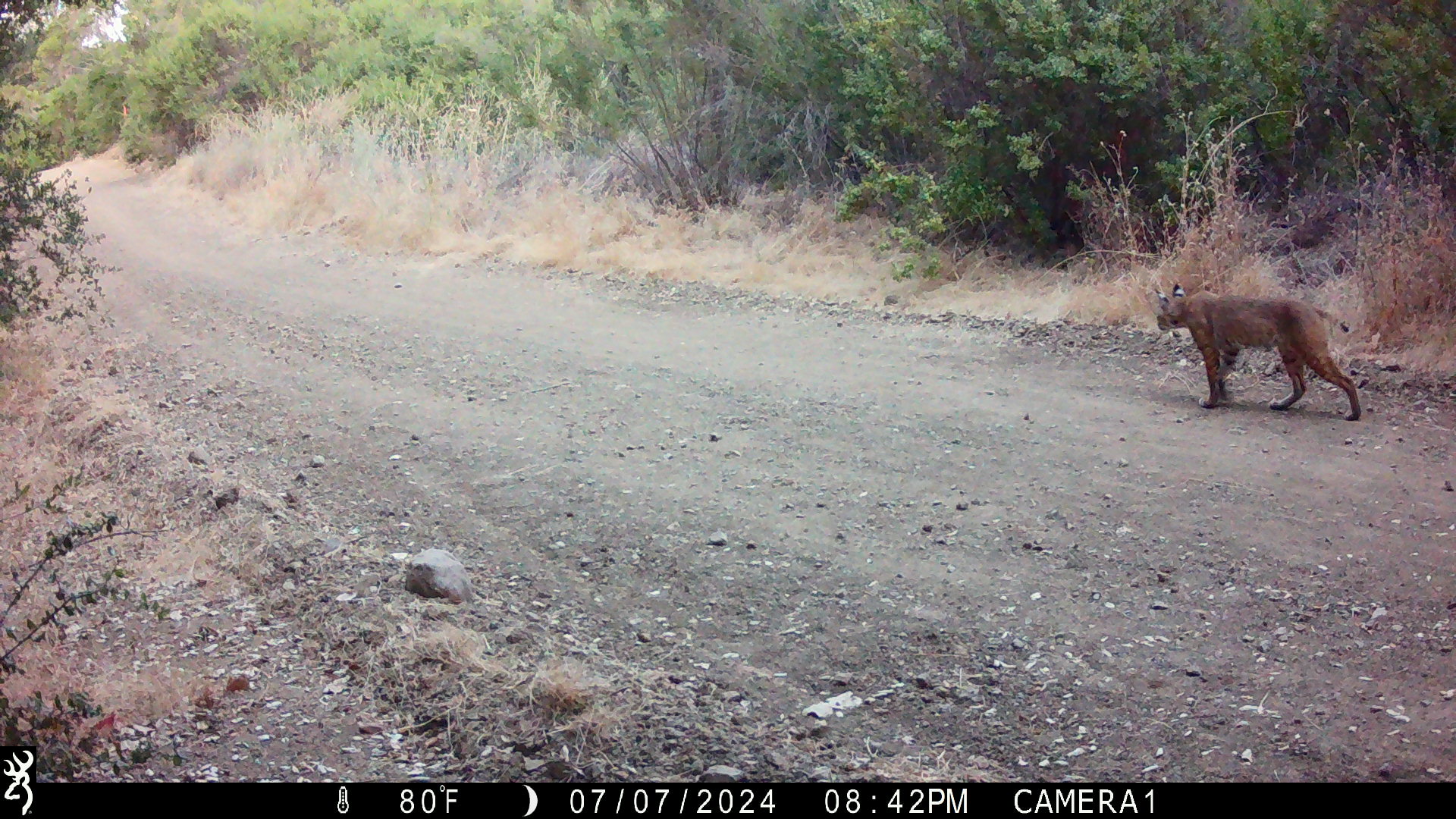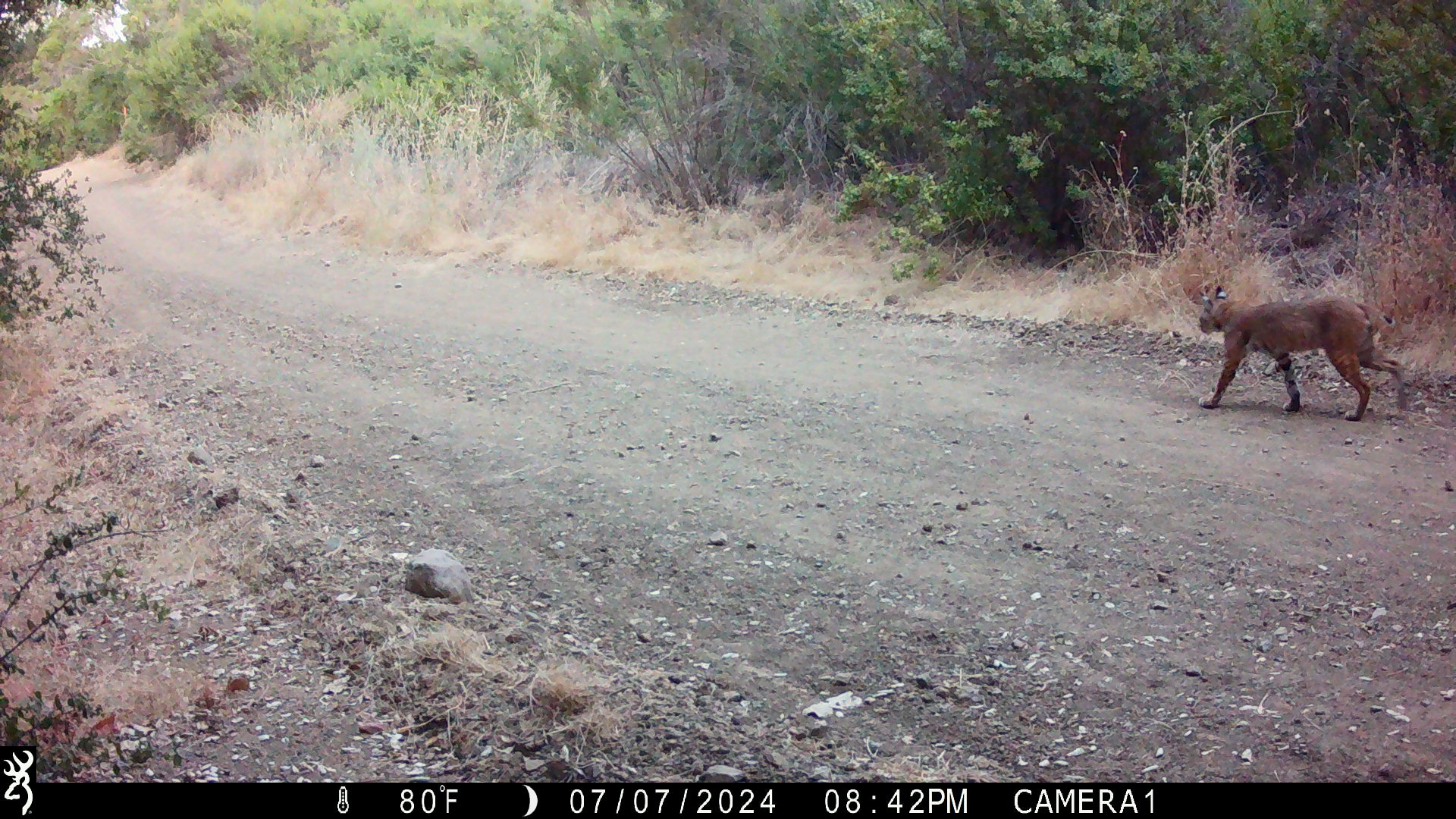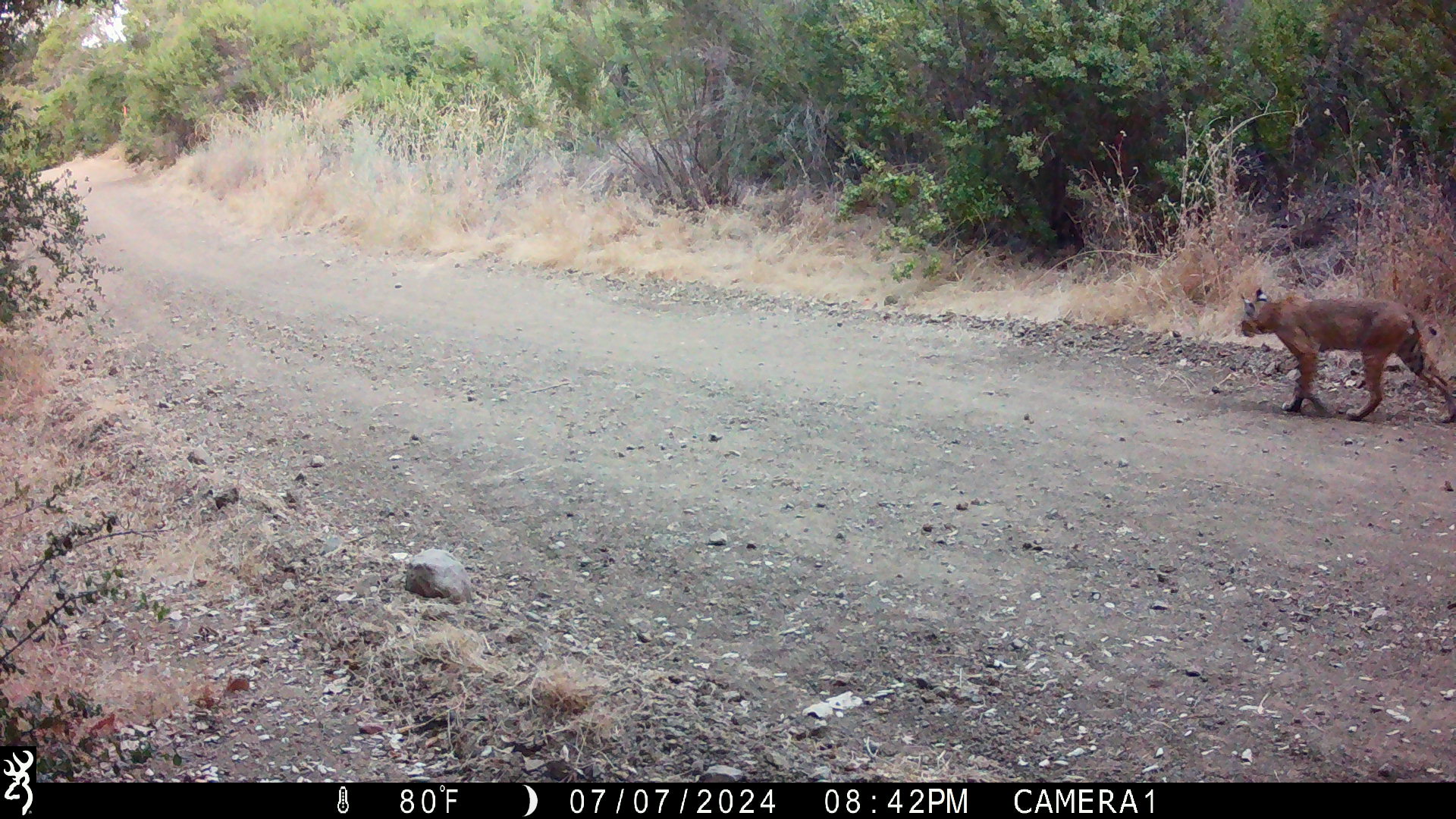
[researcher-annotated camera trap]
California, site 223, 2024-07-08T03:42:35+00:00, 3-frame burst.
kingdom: Animalia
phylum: Chordata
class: Mammalia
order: Carnivora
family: Felidae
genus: Lynx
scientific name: Lynx rufus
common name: bobcat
Bobcat (Lynx rufus).